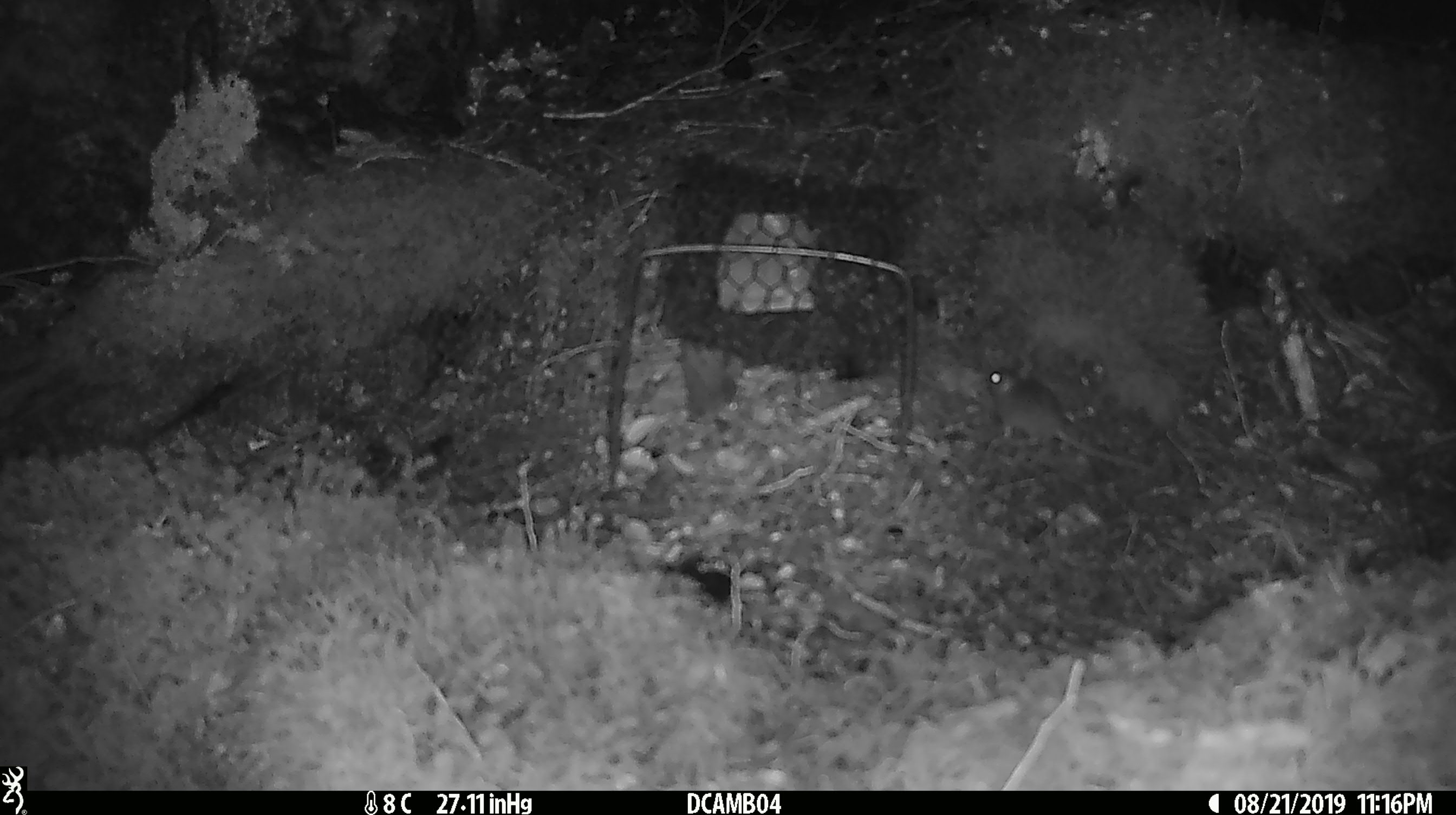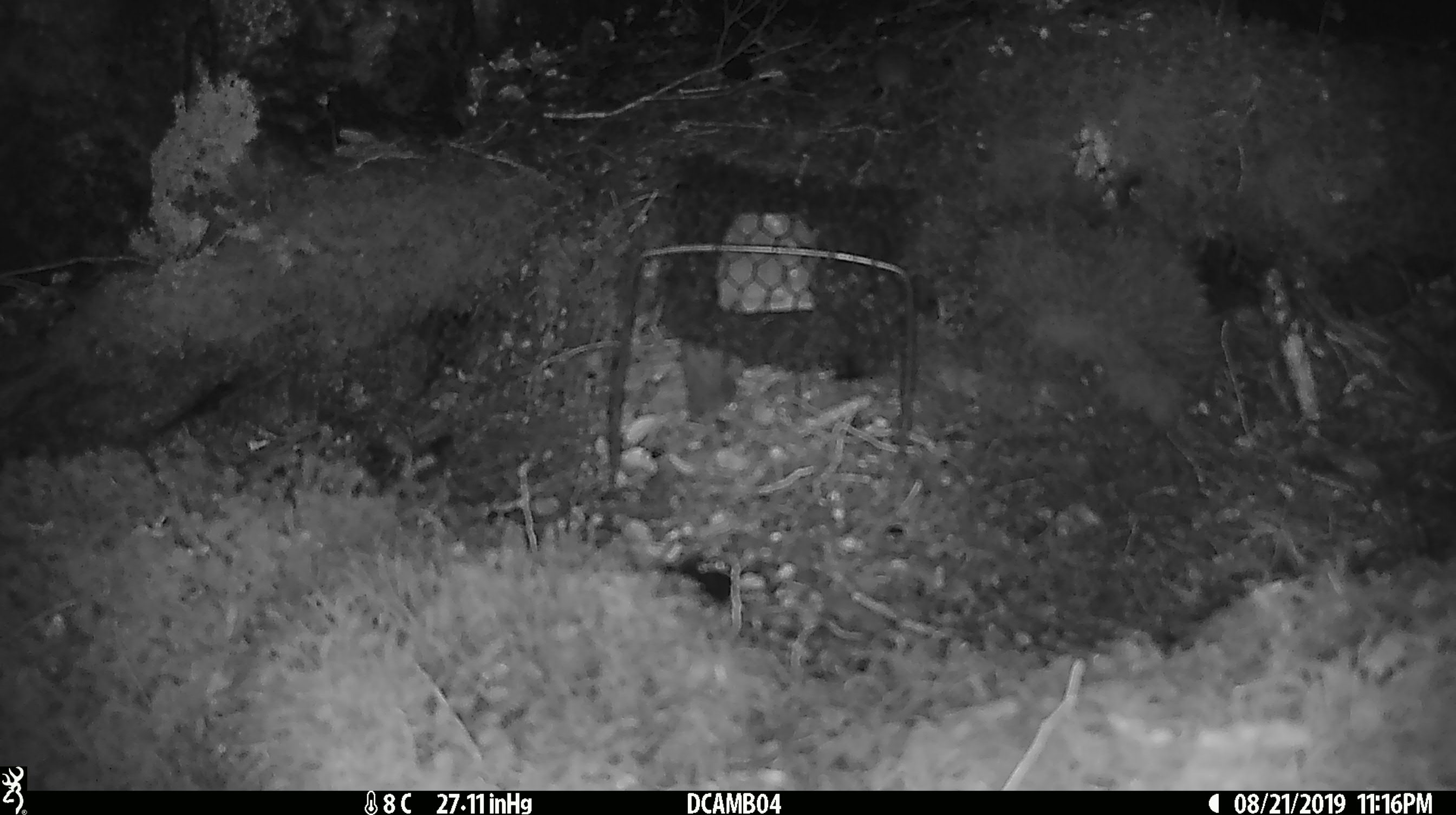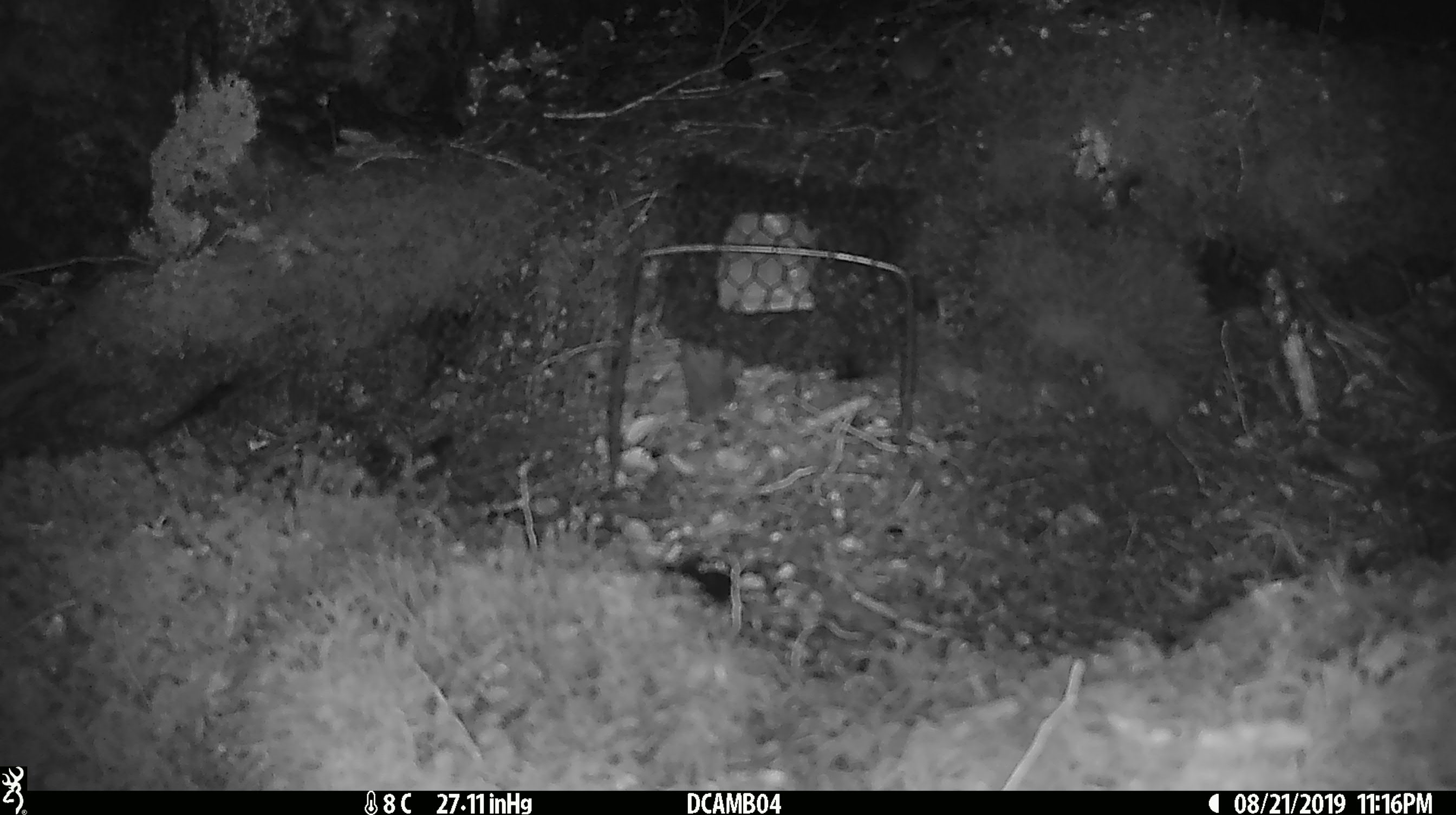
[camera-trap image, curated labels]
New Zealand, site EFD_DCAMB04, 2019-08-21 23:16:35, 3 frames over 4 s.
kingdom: Animalia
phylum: Chordata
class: Mammalia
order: Rodentia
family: Muridae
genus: Mus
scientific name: Mus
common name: mouse